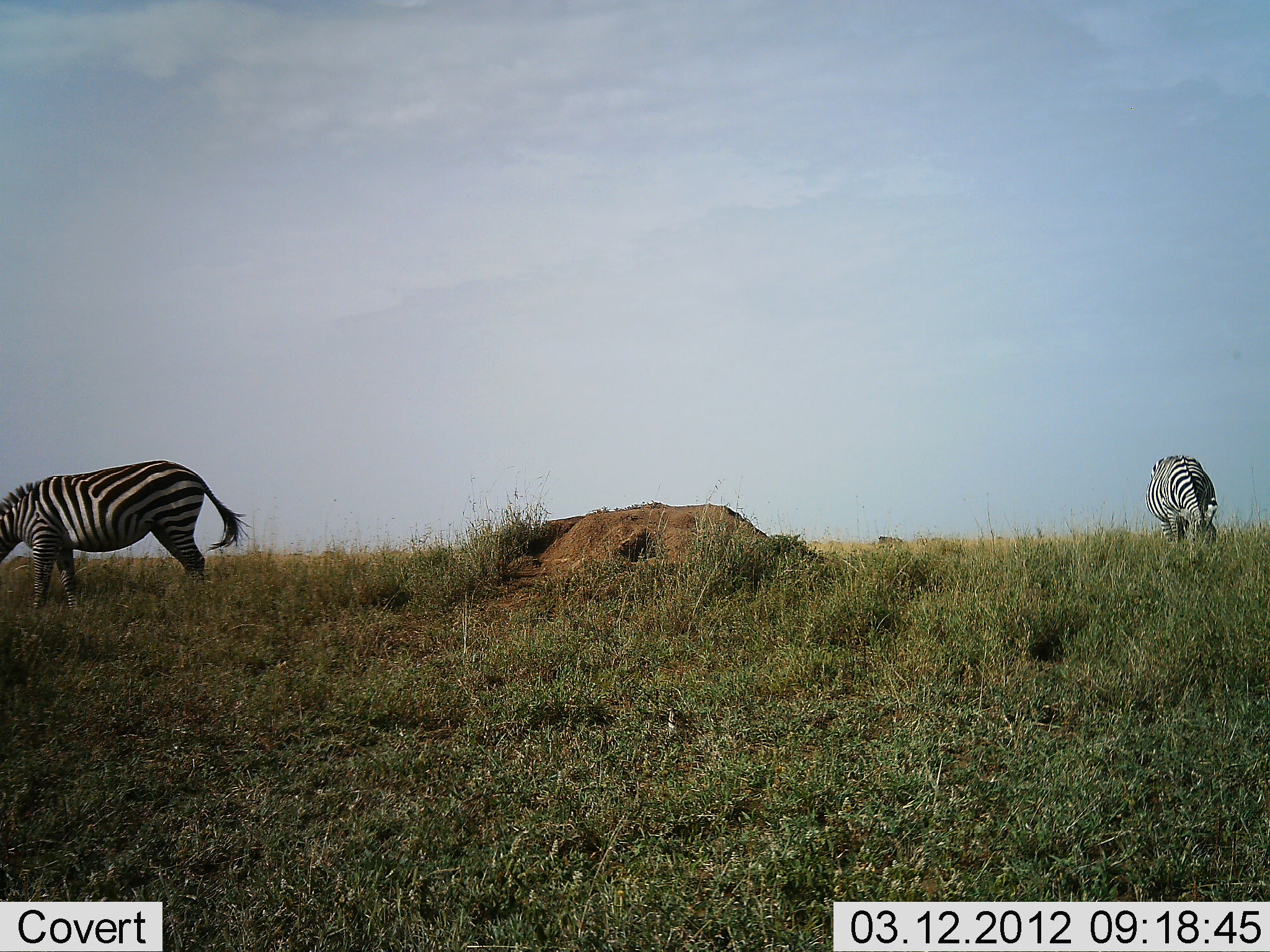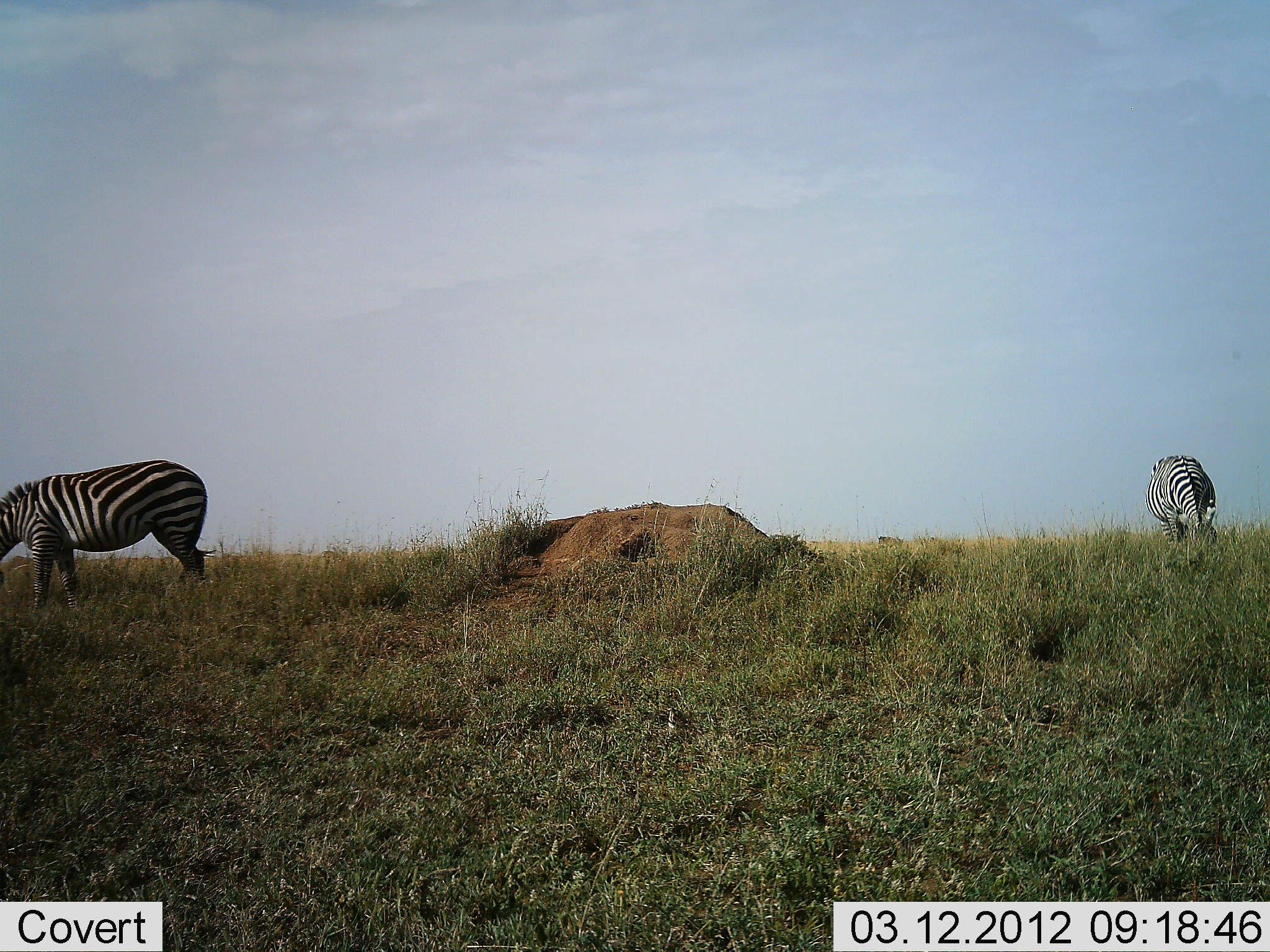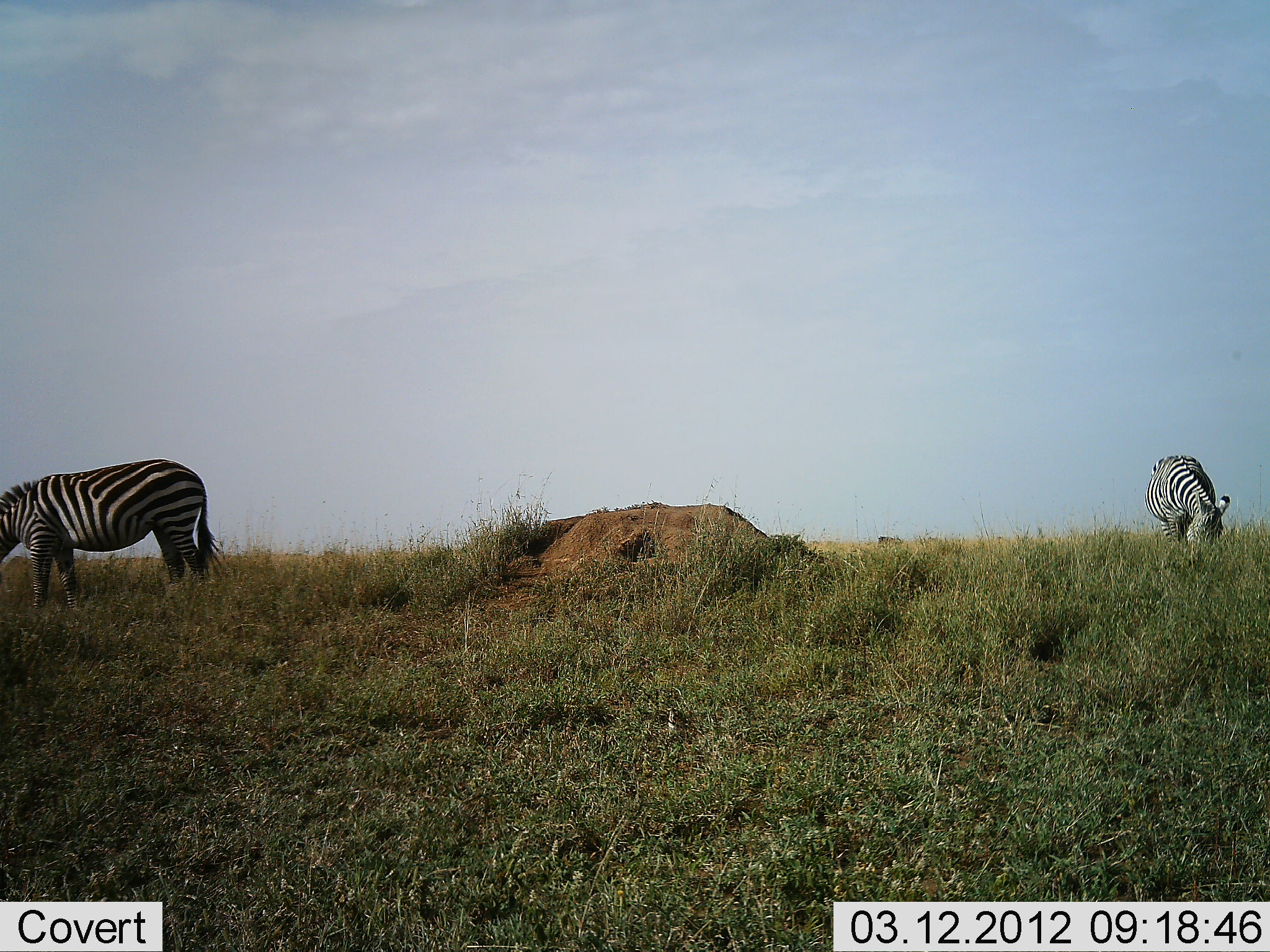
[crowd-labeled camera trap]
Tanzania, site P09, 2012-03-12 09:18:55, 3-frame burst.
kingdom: Animalia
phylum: Chordata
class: Mammalia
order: Perissodactyla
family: Equidae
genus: Equus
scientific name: Equus quagga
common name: plains zebra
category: zebra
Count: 2.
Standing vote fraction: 21%.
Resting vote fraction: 0%.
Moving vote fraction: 0%.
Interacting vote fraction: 0%.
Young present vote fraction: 0%.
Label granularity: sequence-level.